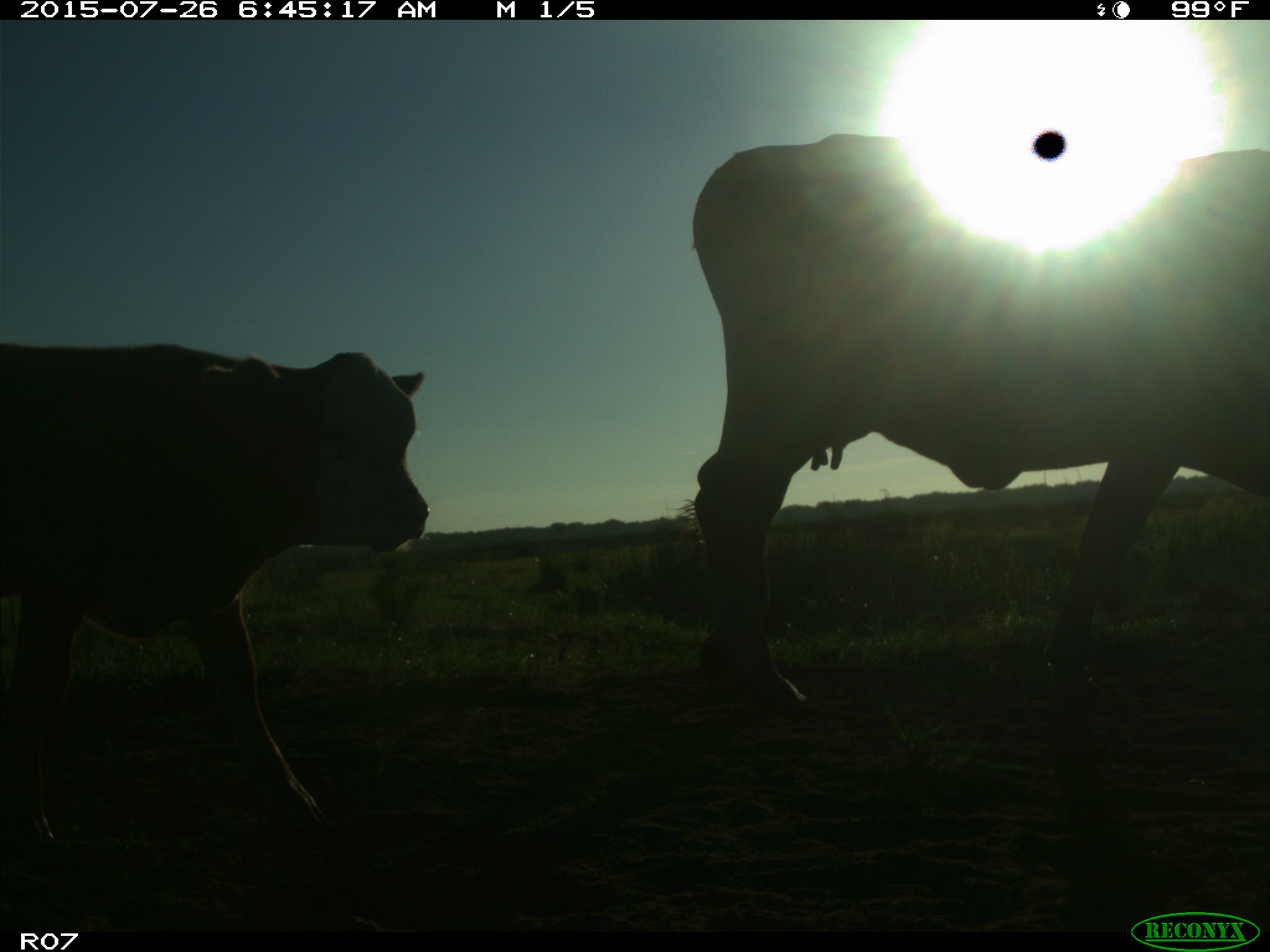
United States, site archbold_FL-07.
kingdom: Animalia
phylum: Chordata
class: Mammalia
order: Artiodactyla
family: Bovidae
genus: Bos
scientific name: Bos taurus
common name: domestic cow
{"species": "Bos taurus (domestic cow)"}